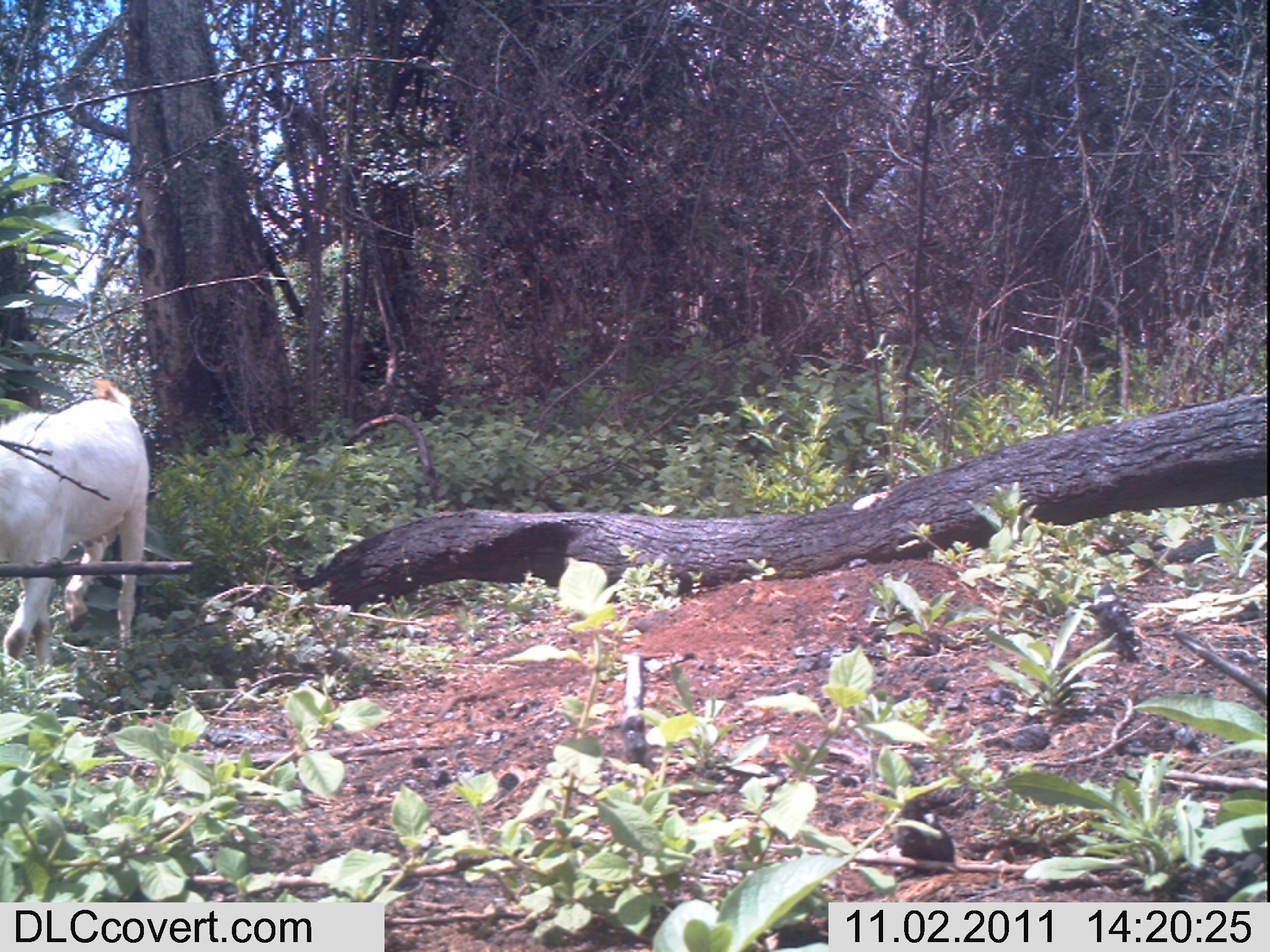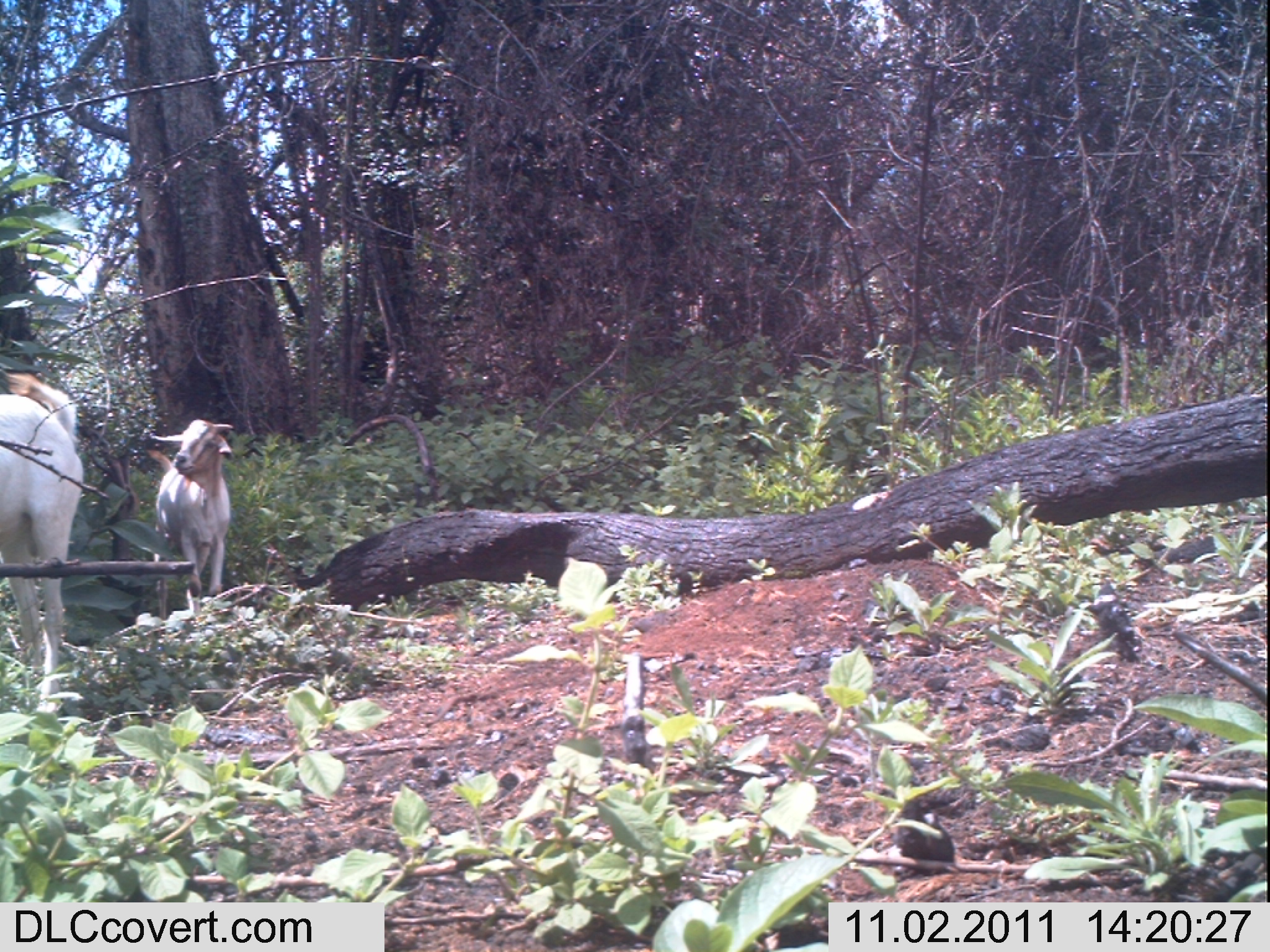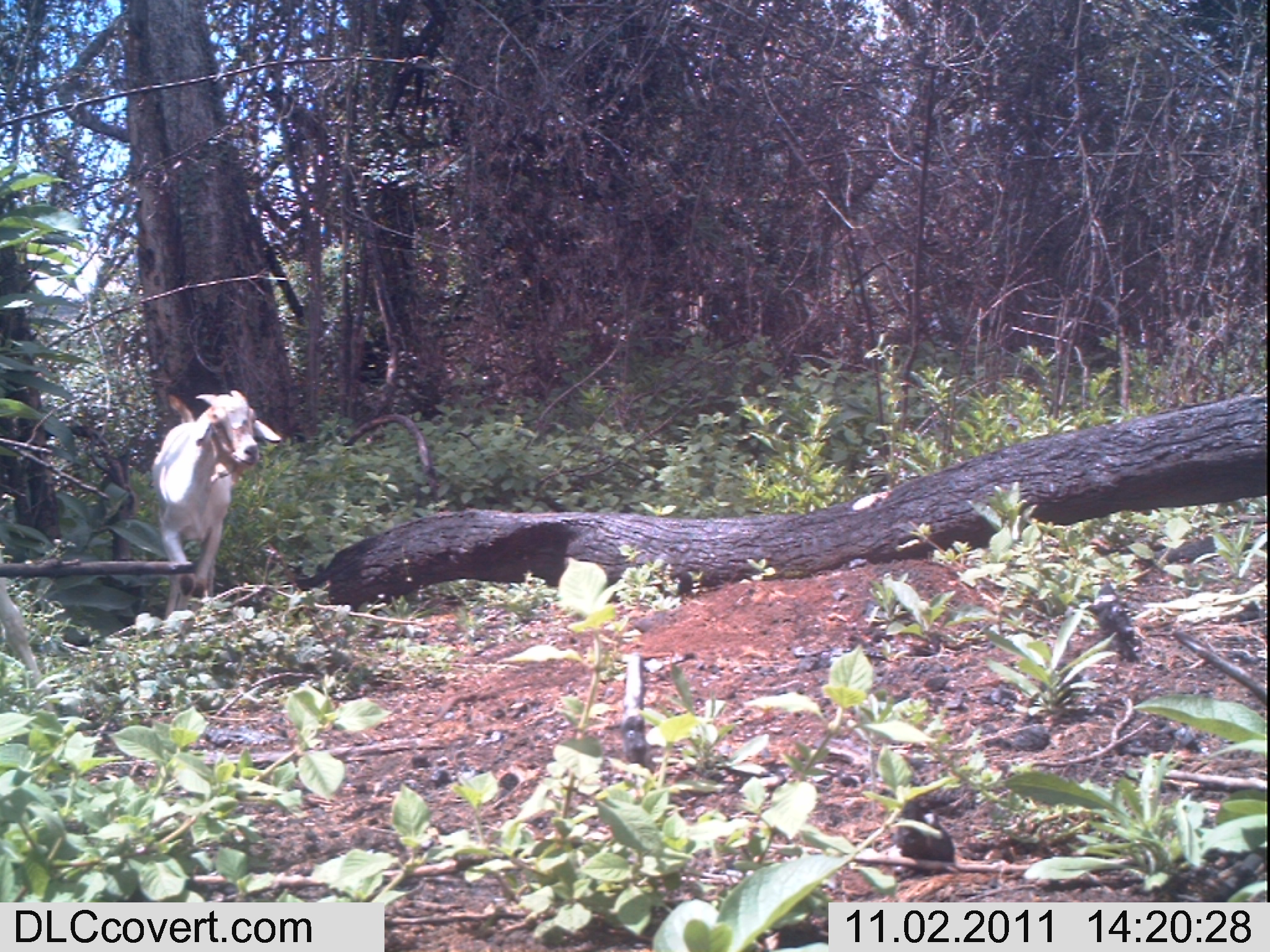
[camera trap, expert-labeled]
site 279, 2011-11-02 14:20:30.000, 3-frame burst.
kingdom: Animalia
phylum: Chordata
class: Mammalia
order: Artiodactyla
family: Bovidae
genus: Capra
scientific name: Capra aegagrus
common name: wild goat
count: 1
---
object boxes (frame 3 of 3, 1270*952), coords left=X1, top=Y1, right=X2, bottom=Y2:
capra aegagrus: left=147, top=389, right=282, bottom=622